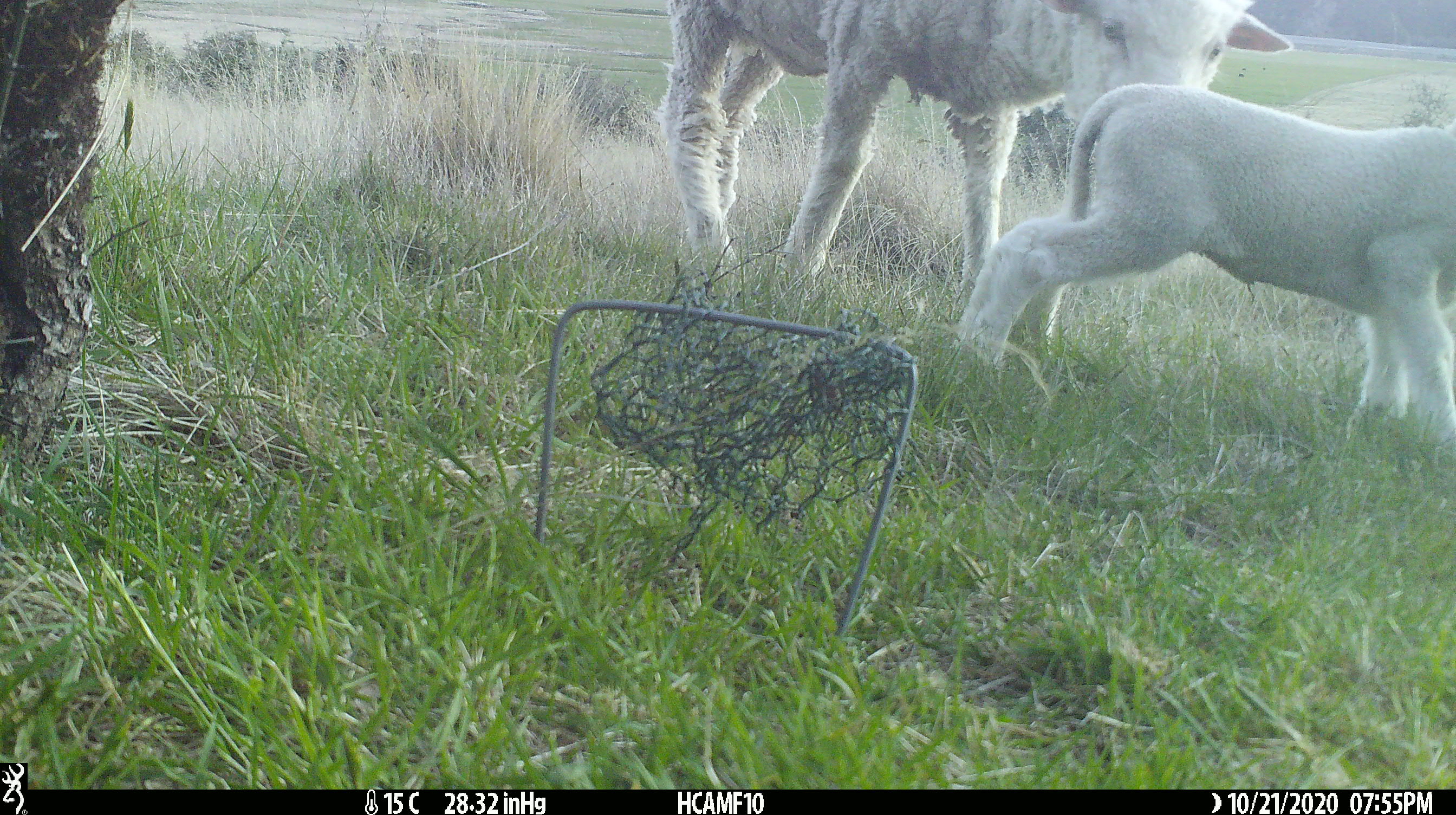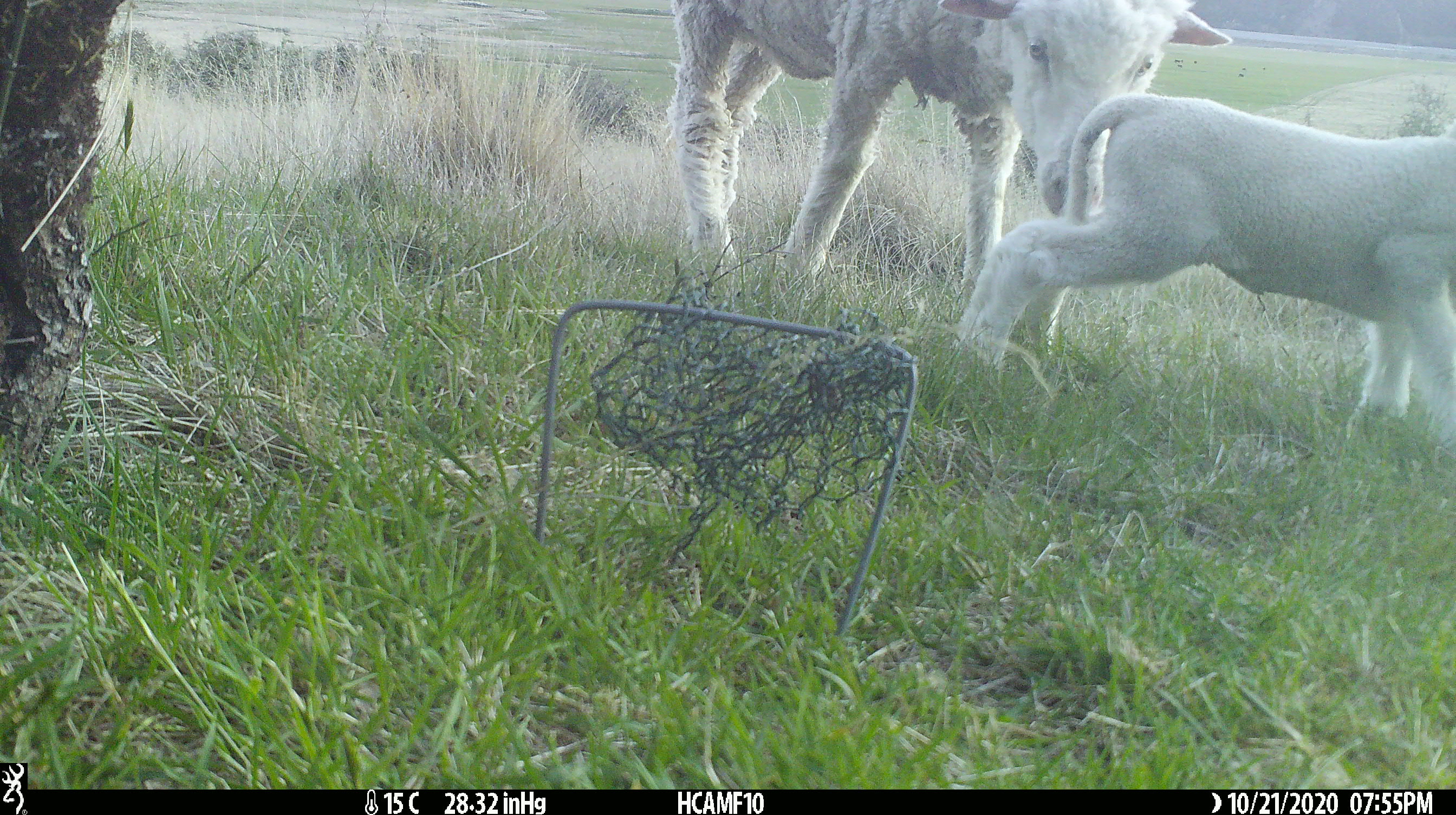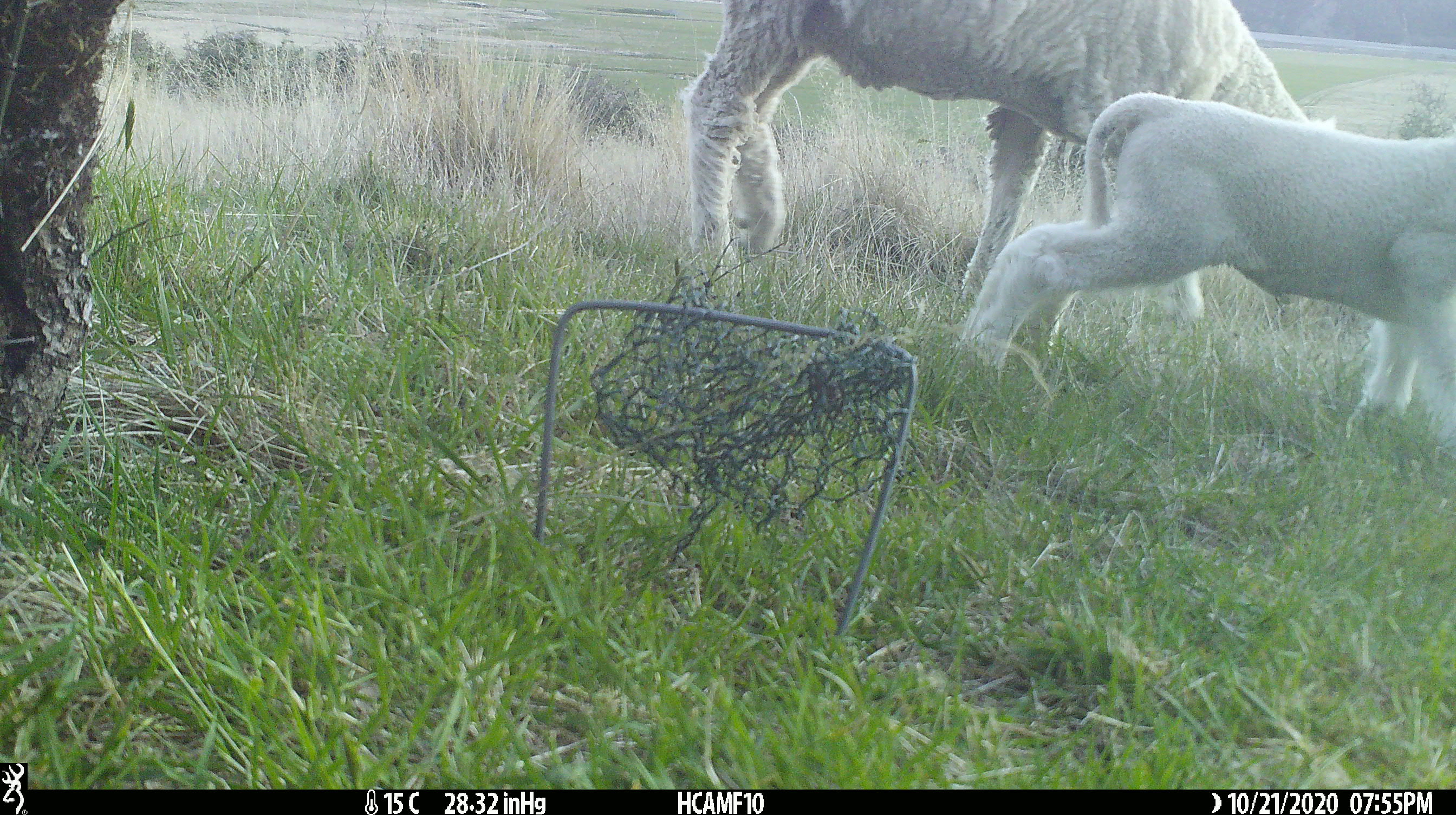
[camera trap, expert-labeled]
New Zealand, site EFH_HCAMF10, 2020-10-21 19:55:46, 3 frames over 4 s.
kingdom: Animalia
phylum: Chordata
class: Mammalia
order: Artiodactyla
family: Bovidae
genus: Ovis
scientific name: Ovis aries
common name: domestic sheep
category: sheep